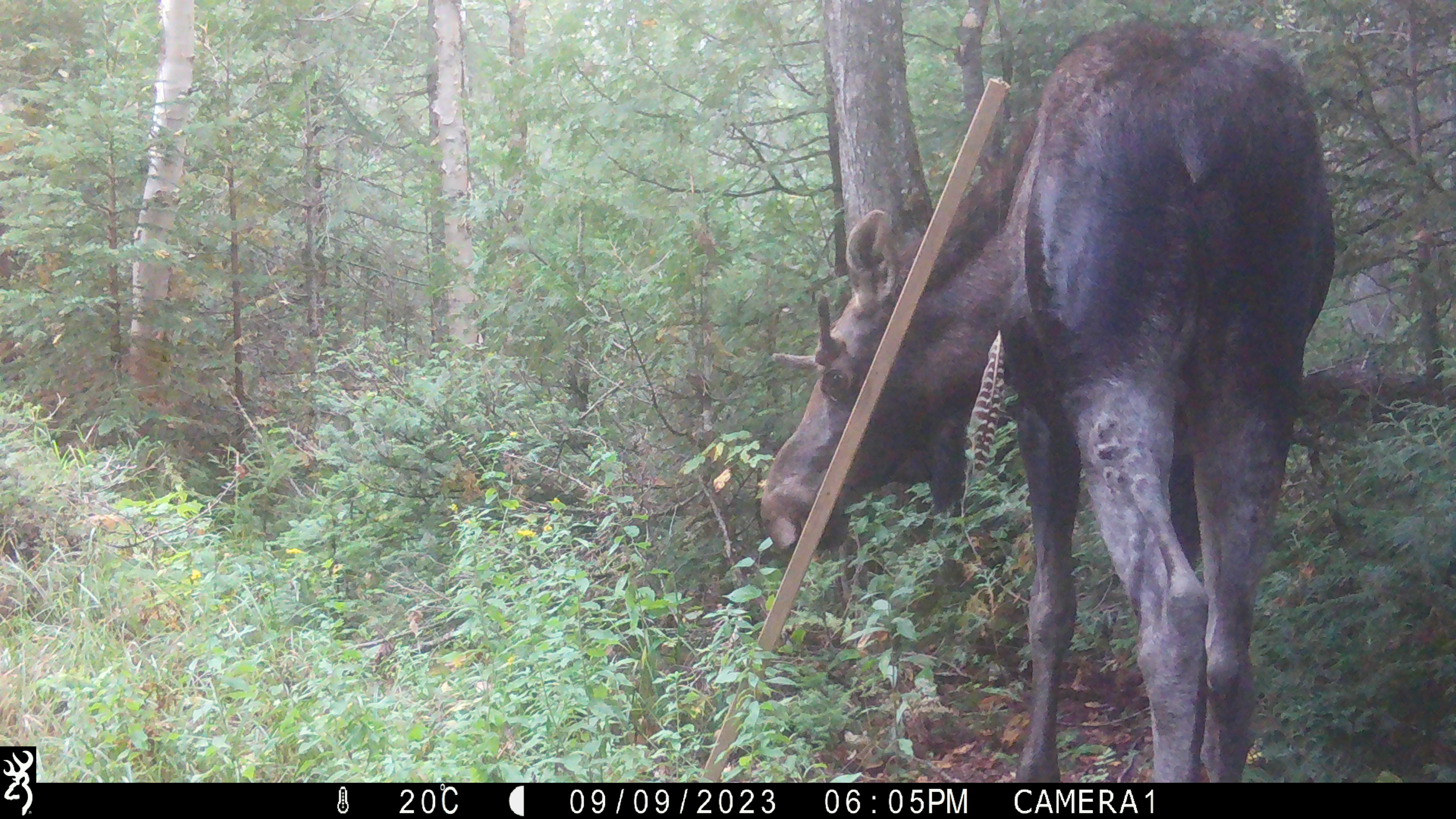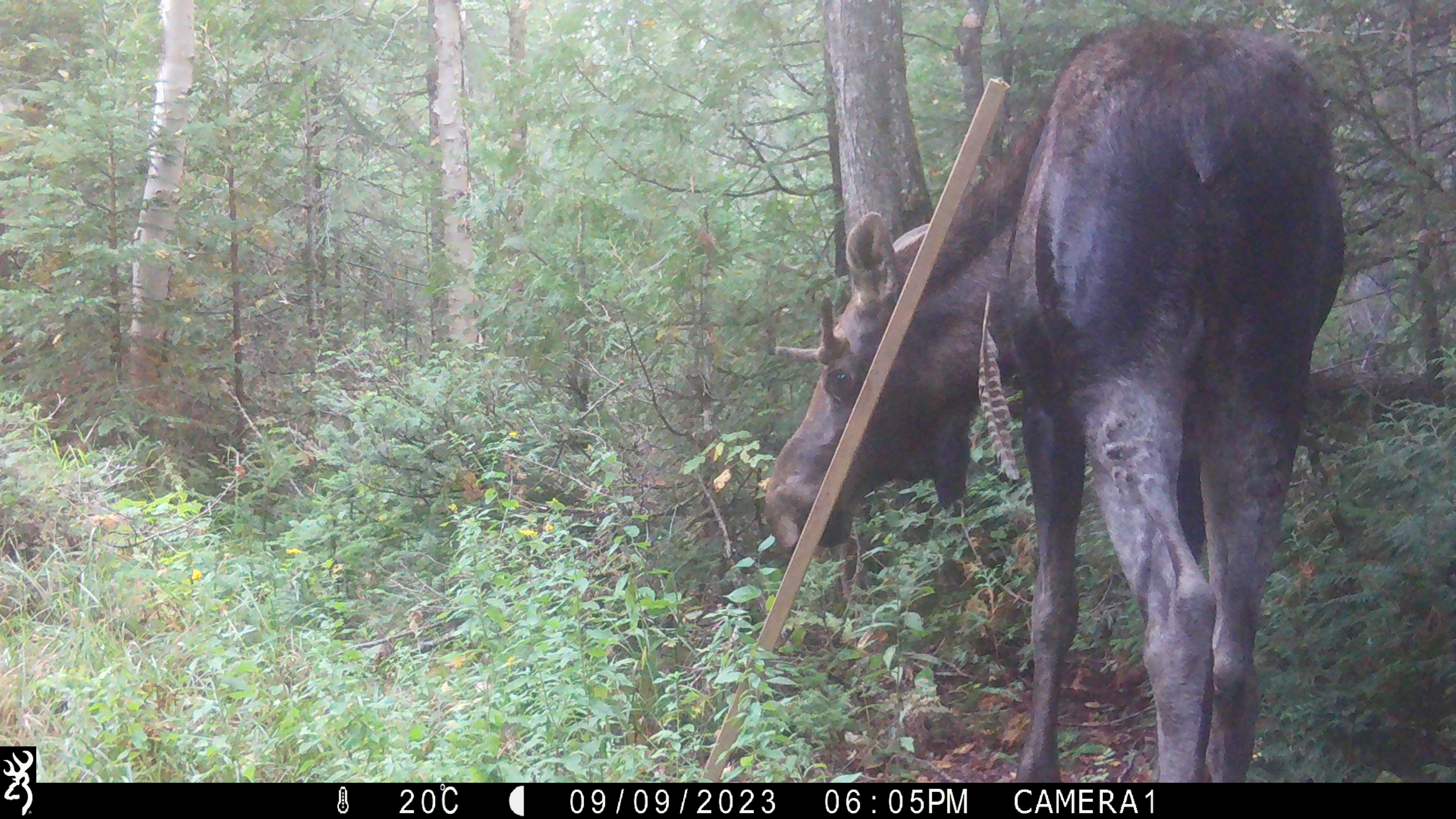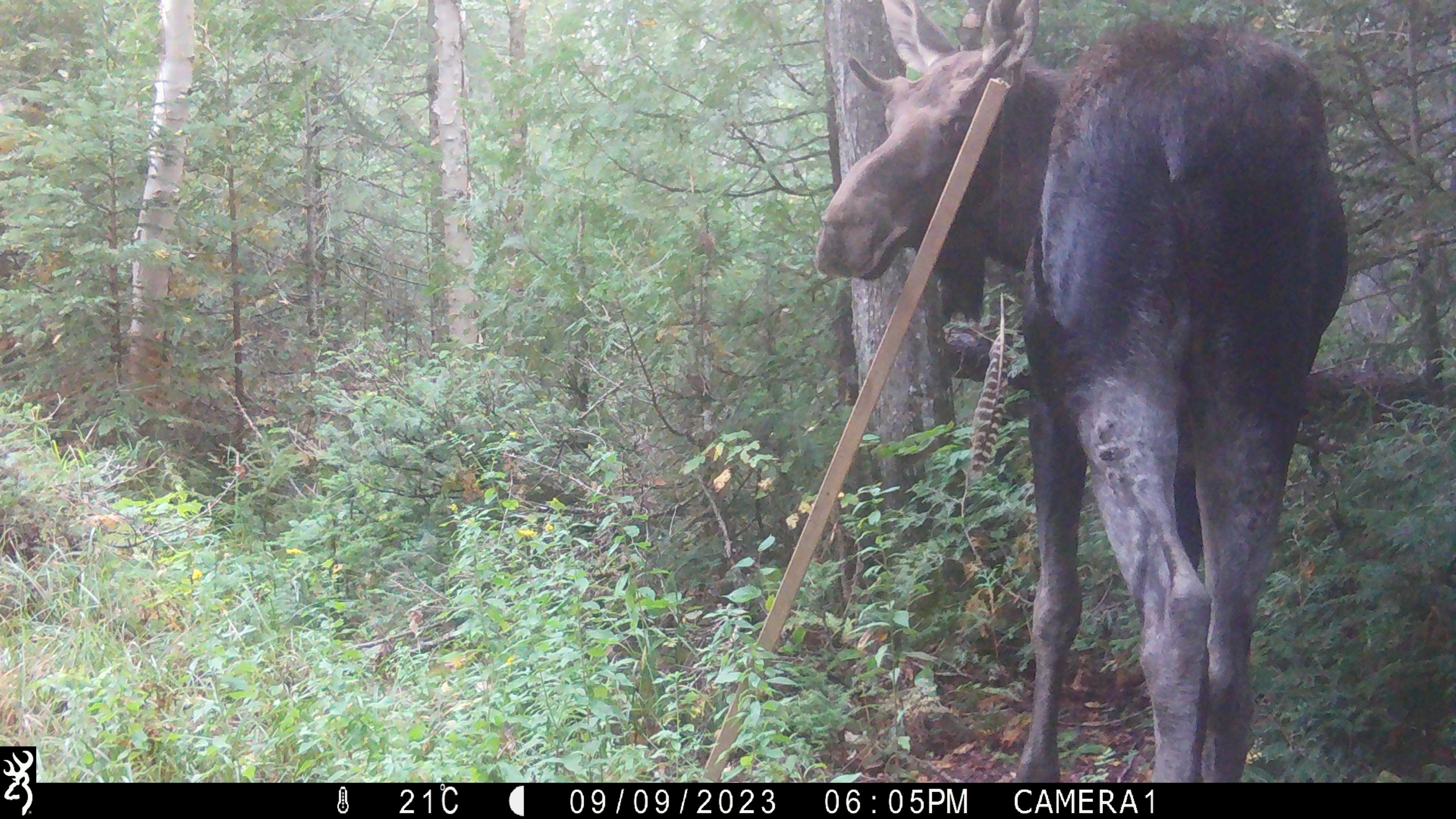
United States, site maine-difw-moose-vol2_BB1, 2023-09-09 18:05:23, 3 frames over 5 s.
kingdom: Animalia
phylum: Chordata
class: Mammalia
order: Artiodactyla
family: Cervidae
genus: Alces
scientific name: Alces alces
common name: moose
Moose (Alces alces).